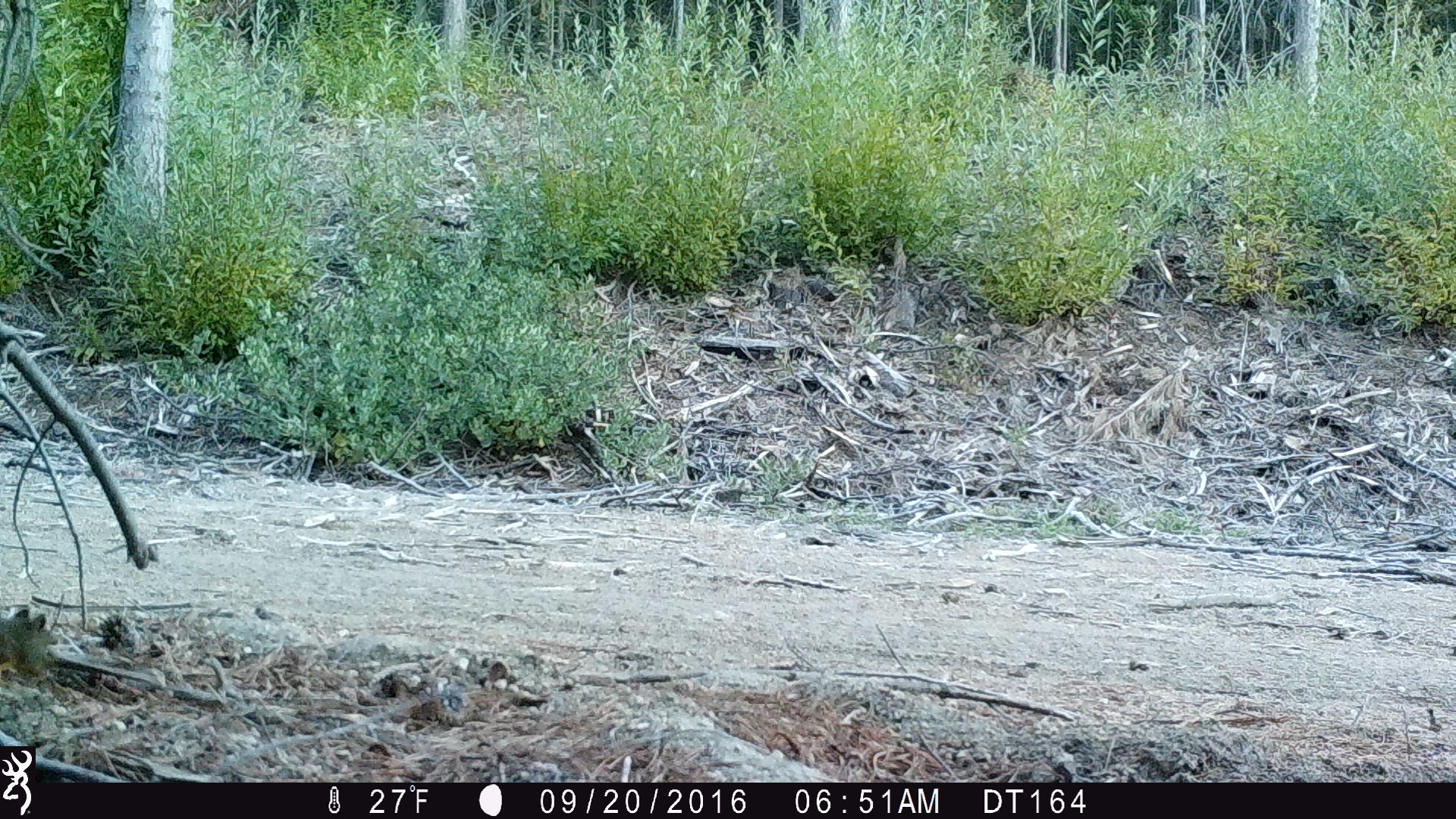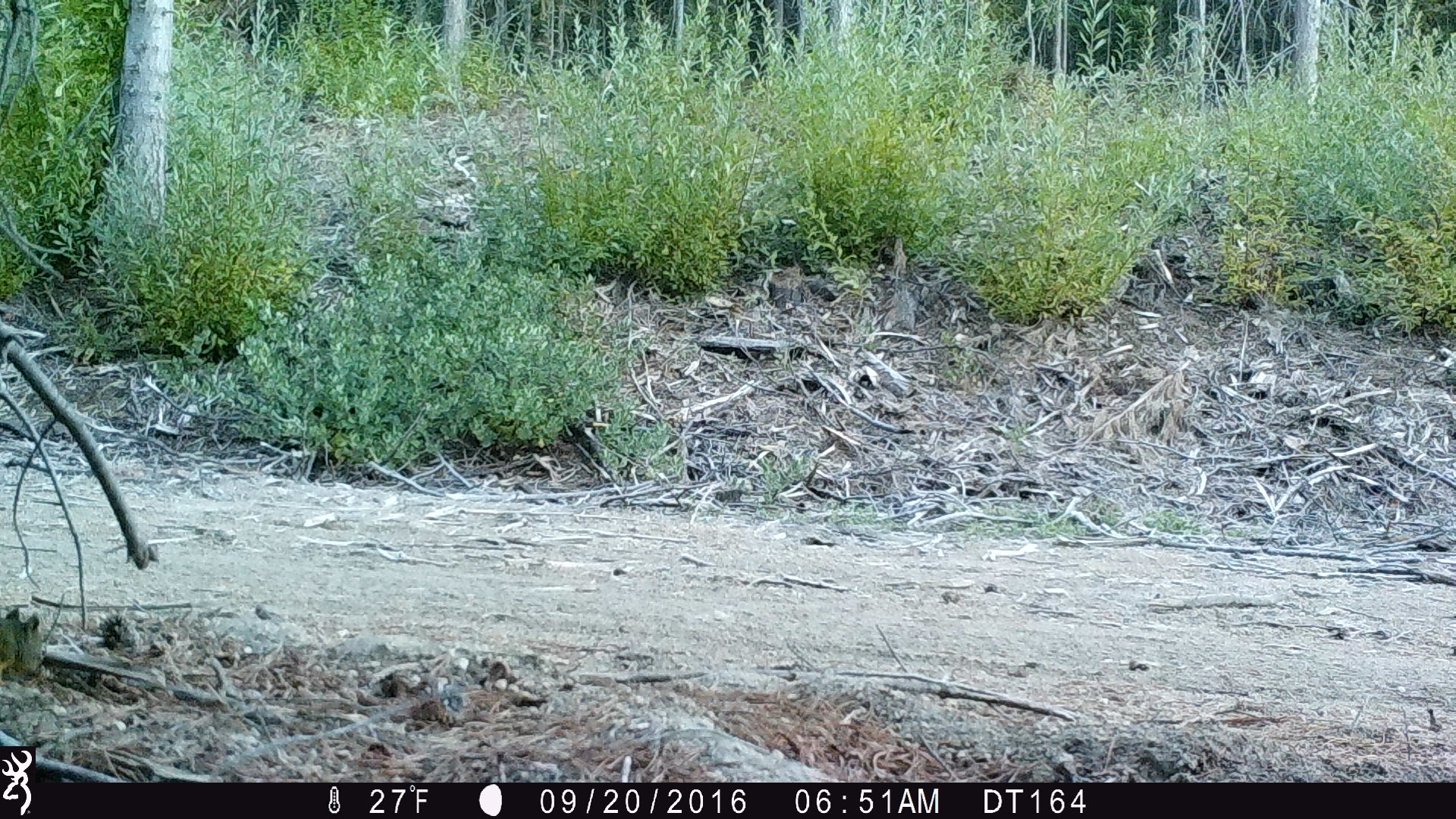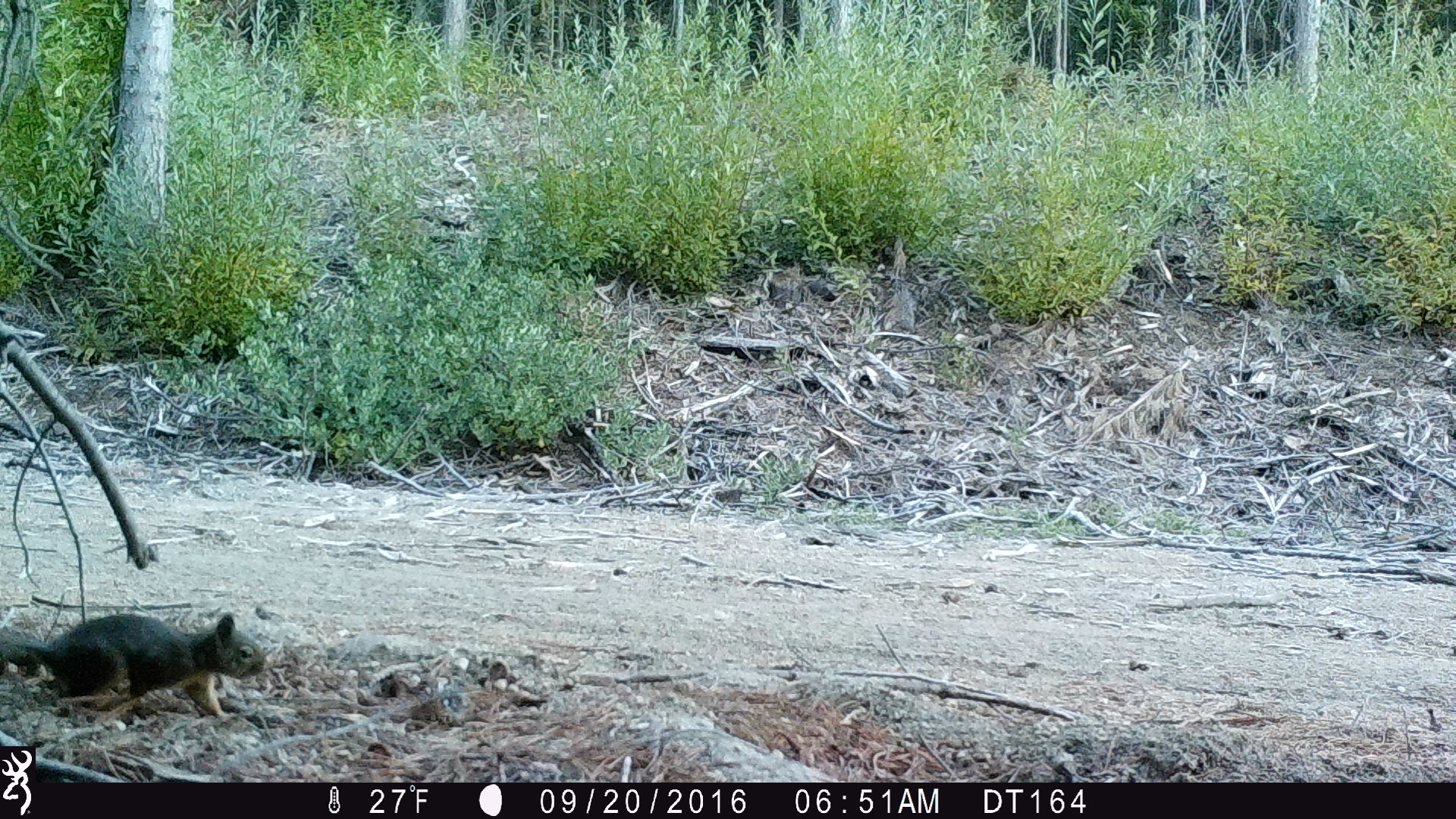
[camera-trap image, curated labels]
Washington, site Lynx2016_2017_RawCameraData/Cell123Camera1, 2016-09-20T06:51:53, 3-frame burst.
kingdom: Animalia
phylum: Chordata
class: Mammalia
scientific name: Mammalia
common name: small mammal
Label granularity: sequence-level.